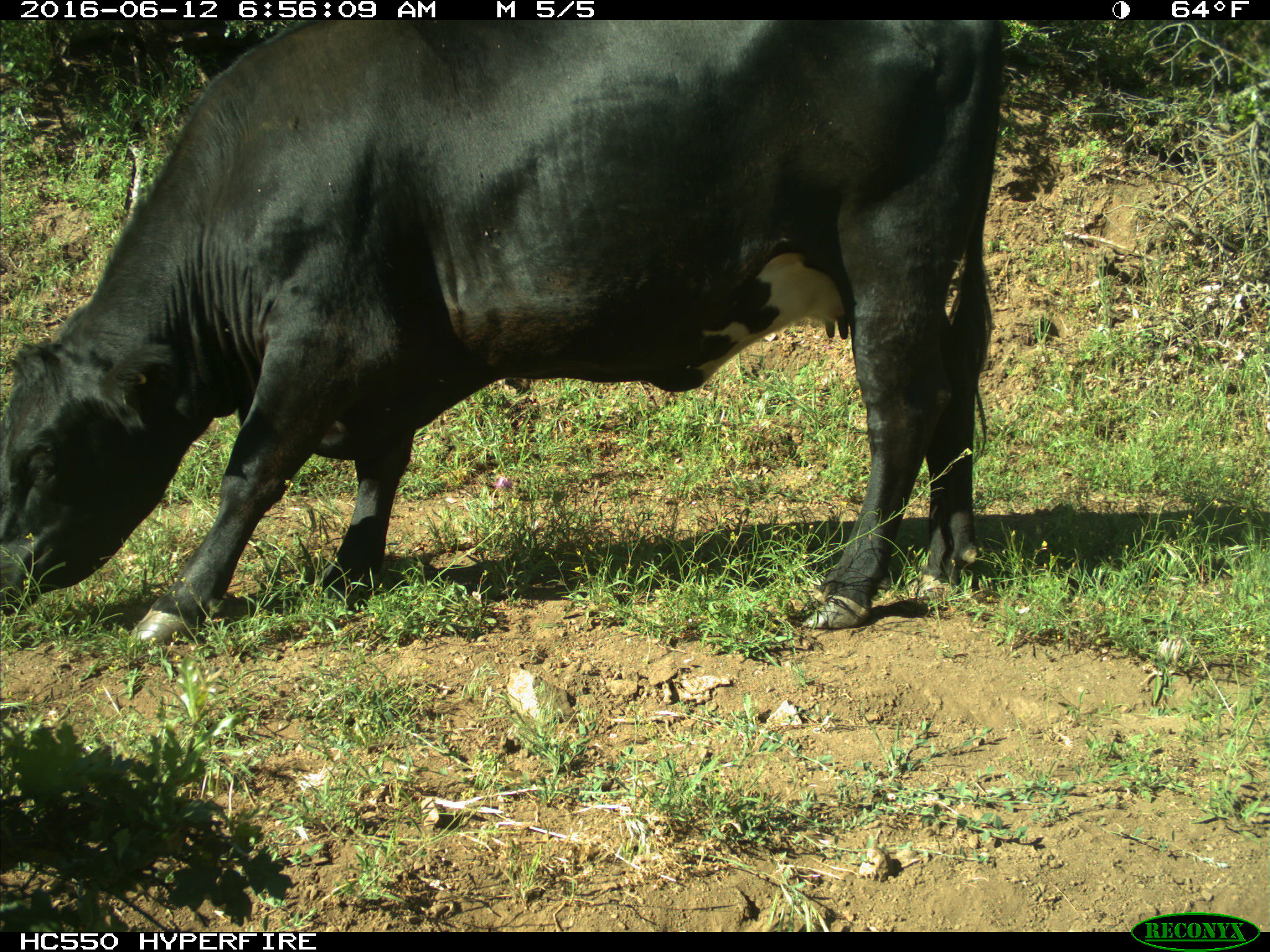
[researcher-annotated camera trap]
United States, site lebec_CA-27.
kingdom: Animalia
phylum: Chordata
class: Mammalia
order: Artiodactyla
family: Bovidae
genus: Bos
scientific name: Bos taurus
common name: domestic cow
Bos taurus (domestic cow).